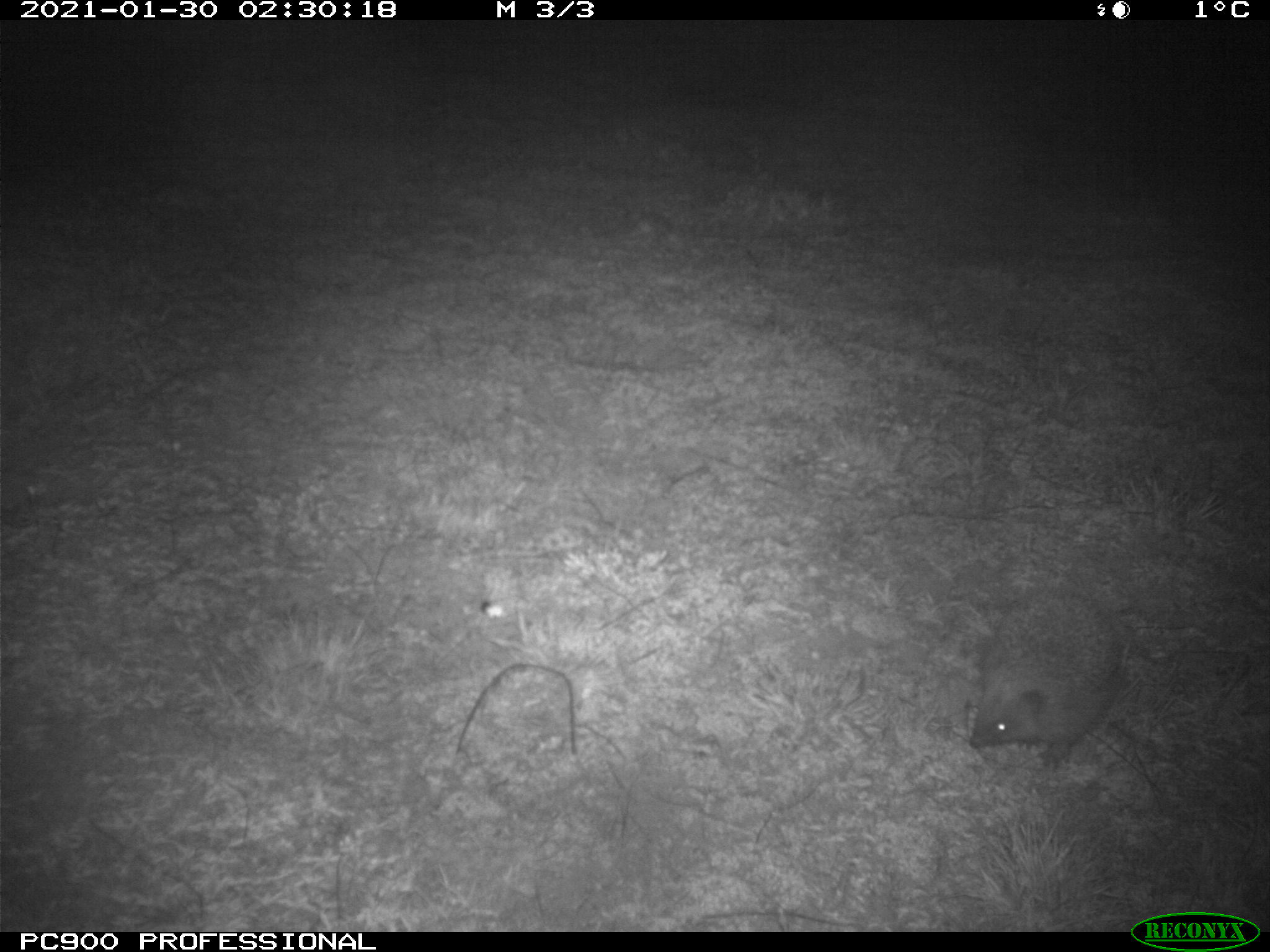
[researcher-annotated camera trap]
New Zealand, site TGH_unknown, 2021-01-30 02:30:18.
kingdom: Animalia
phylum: Chordata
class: Mammalia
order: Eulipotyphla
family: Erinaceidae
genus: Erinaceus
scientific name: Erinaceus europaeus europaeus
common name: european hedgehog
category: hedgehog